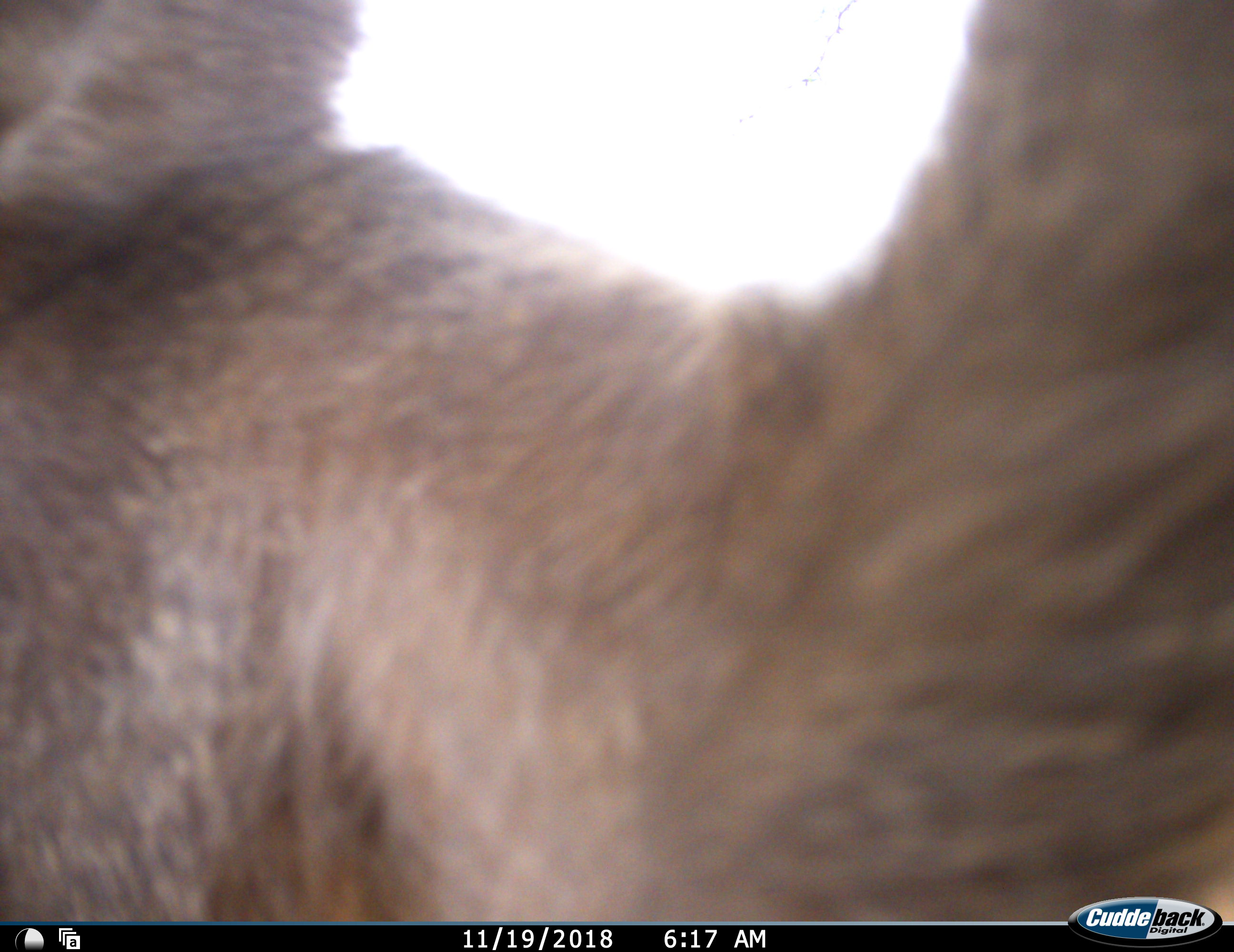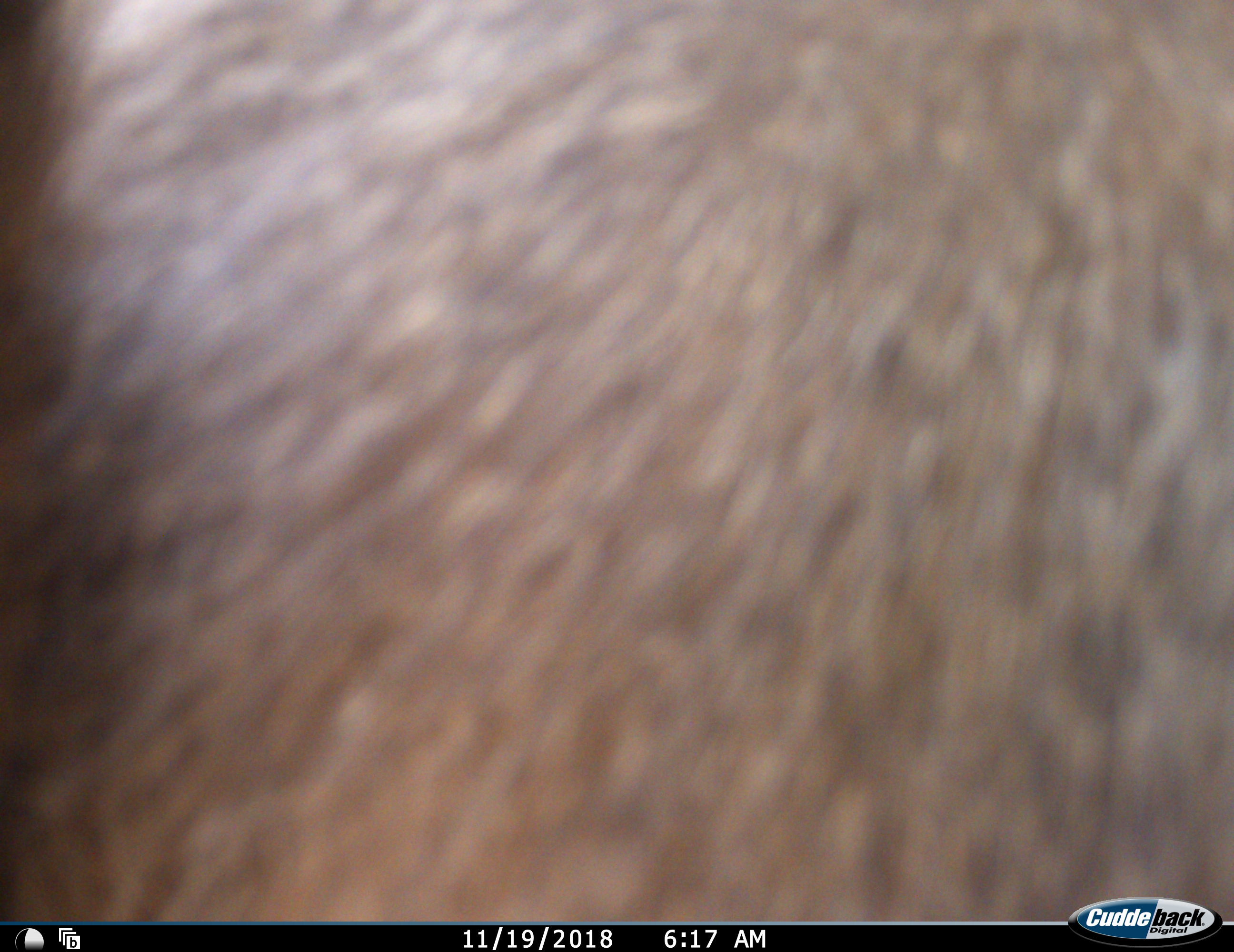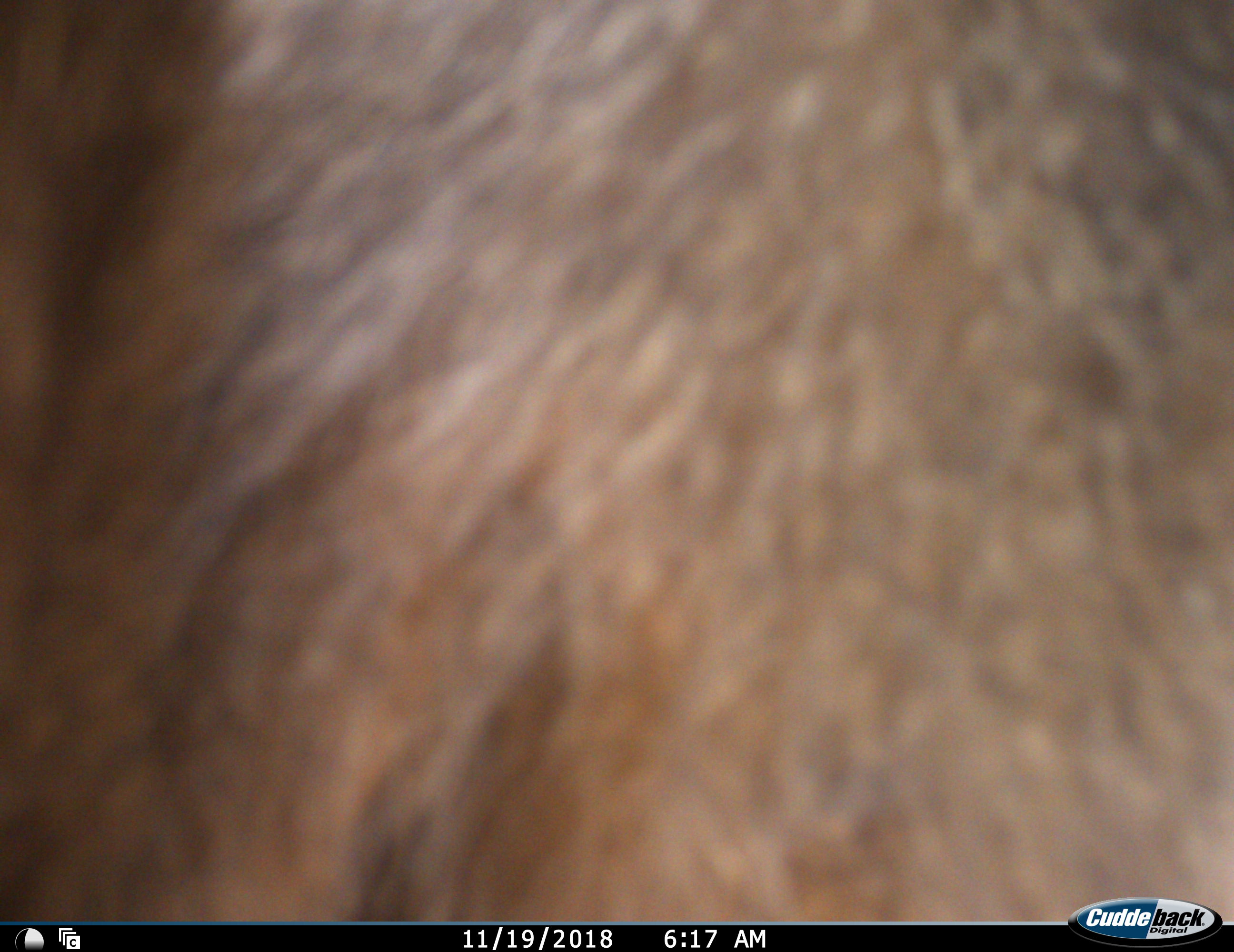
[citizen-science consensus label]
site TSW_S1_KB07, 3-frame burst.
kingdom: Animalia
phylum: Chordata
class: Mammalia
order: Primates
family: Cercopithecidae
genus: Papio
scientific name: Papio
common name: baboon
Baboon (Papio), count 1. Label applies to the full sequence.